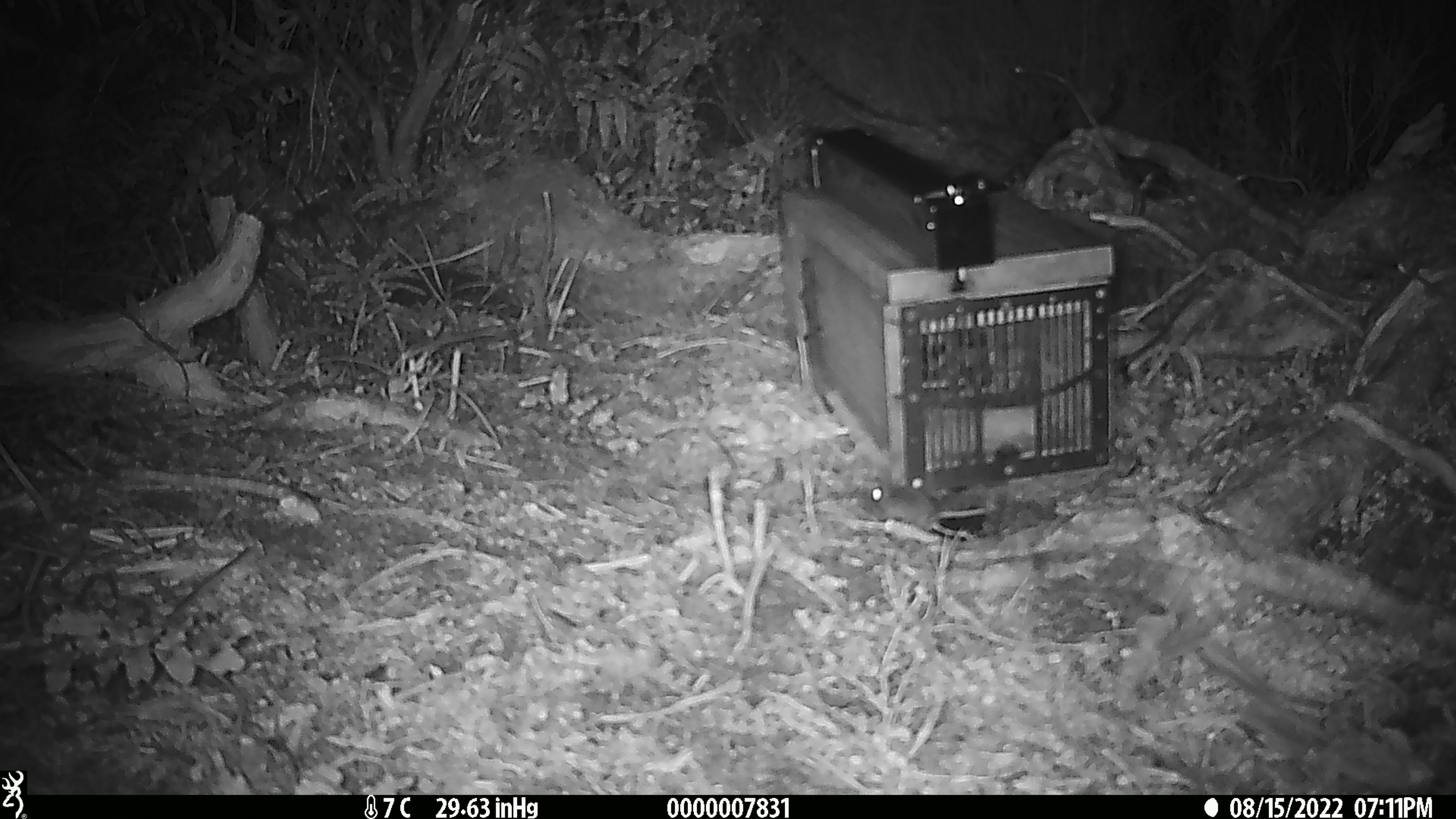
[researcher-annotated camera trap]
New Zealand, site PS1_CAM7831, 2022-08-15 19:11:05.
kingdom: Animalia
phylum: Chordata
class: Mammalia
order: Rodentia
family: Muridae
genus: Mus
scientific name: Mus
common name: mouse